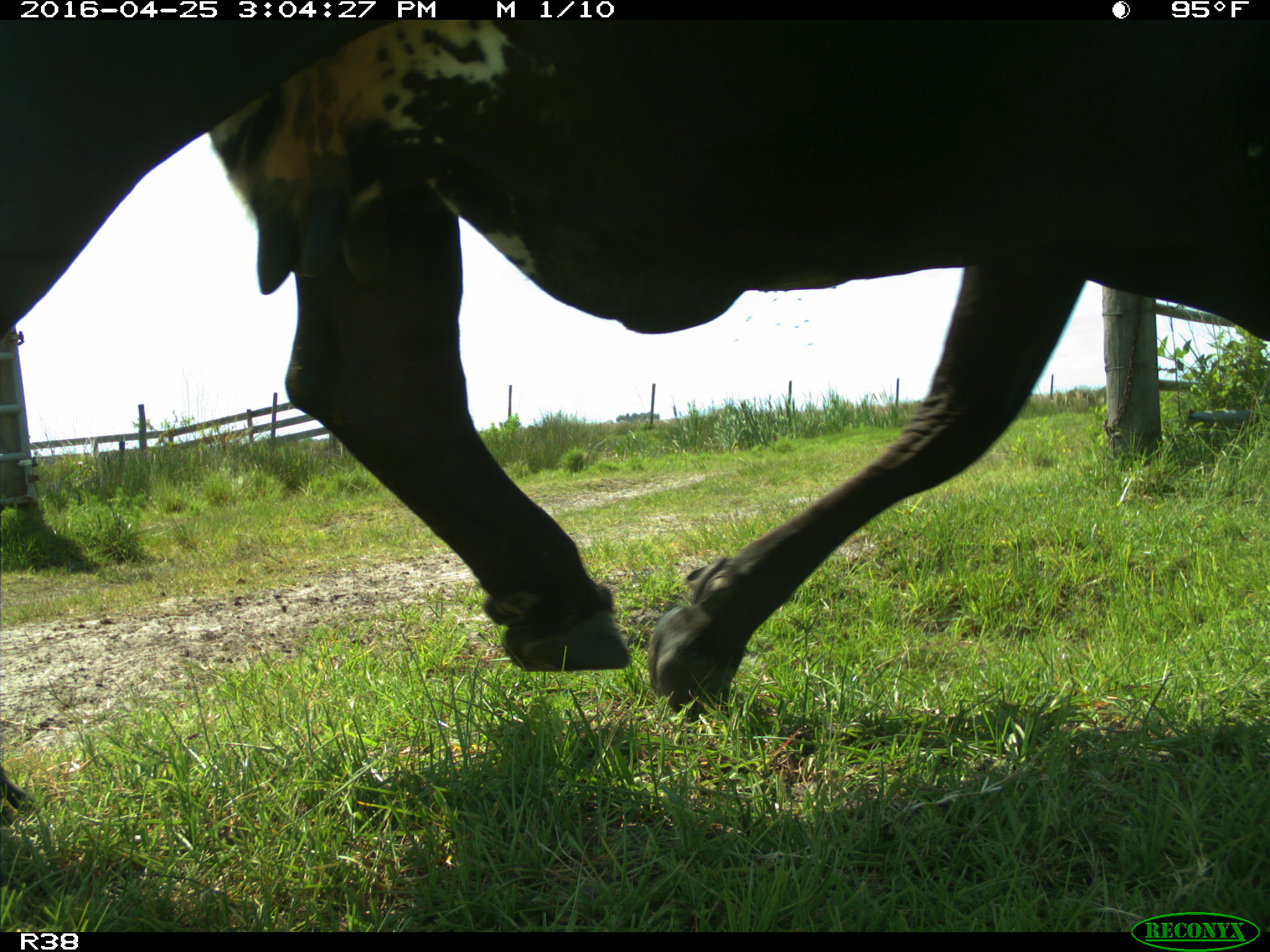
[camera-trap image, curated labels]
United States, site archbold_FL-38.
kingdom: Animalia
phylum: Chordata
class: Mammalia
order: Artiodactyla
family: Bovidae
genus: Bos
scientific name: Bos taurus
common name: domestic cow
Bos taurus (domestic cow).